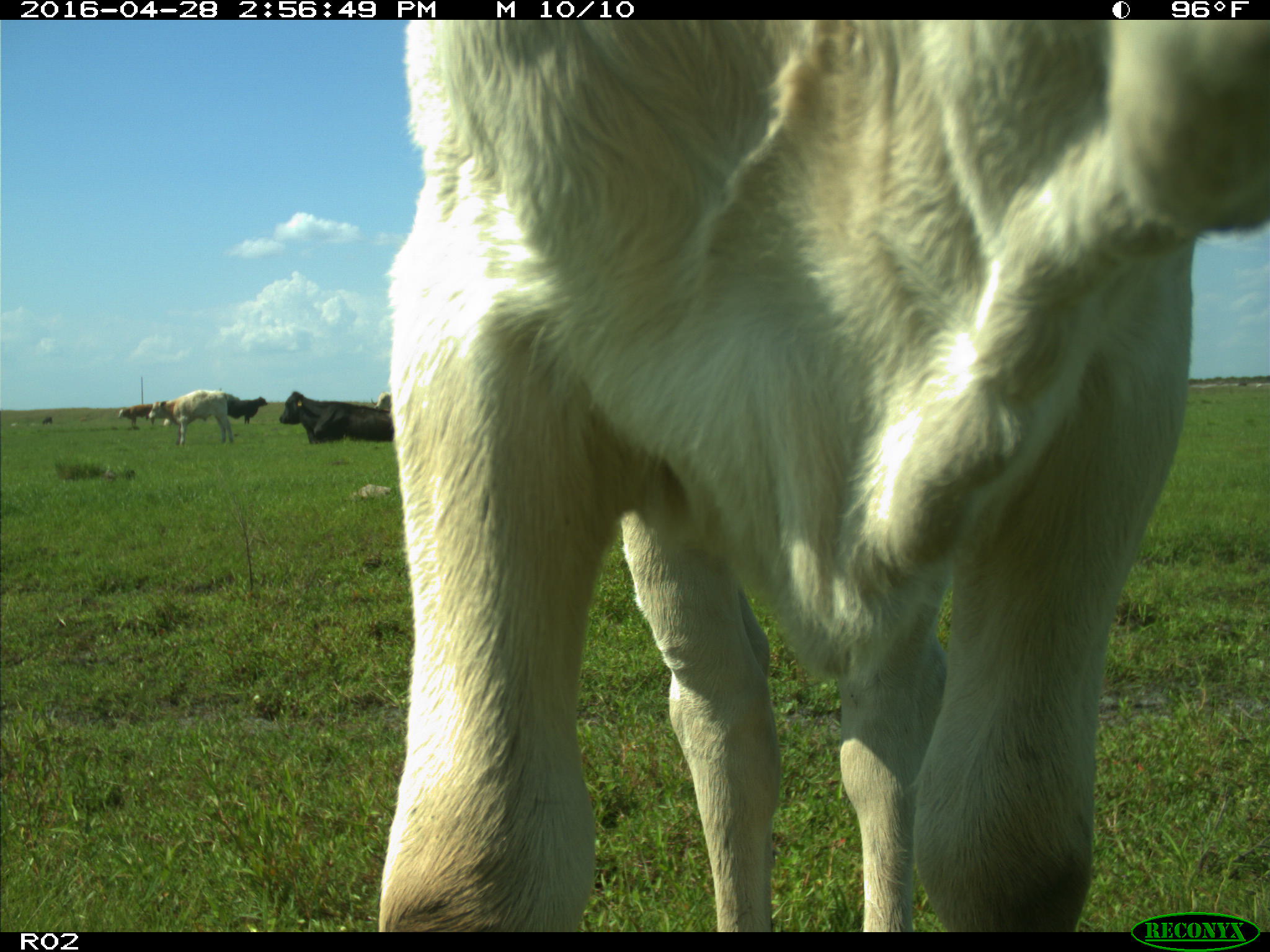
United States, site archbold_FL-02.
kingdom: Animalia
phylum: Chordata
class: Mammalia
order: Artiodactyla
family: Bovidae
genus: Bos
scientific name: Bos taurus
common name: domestic cow